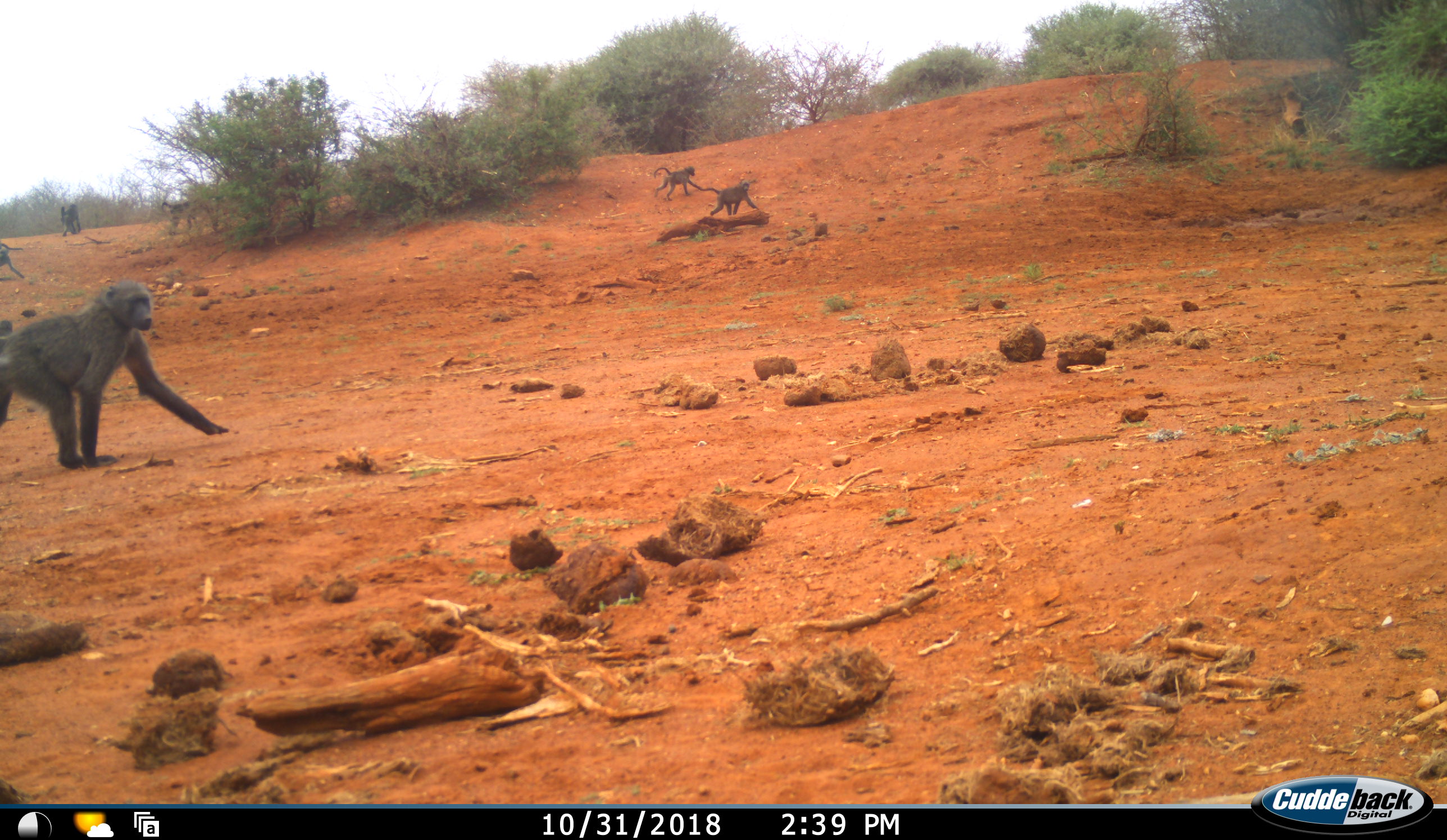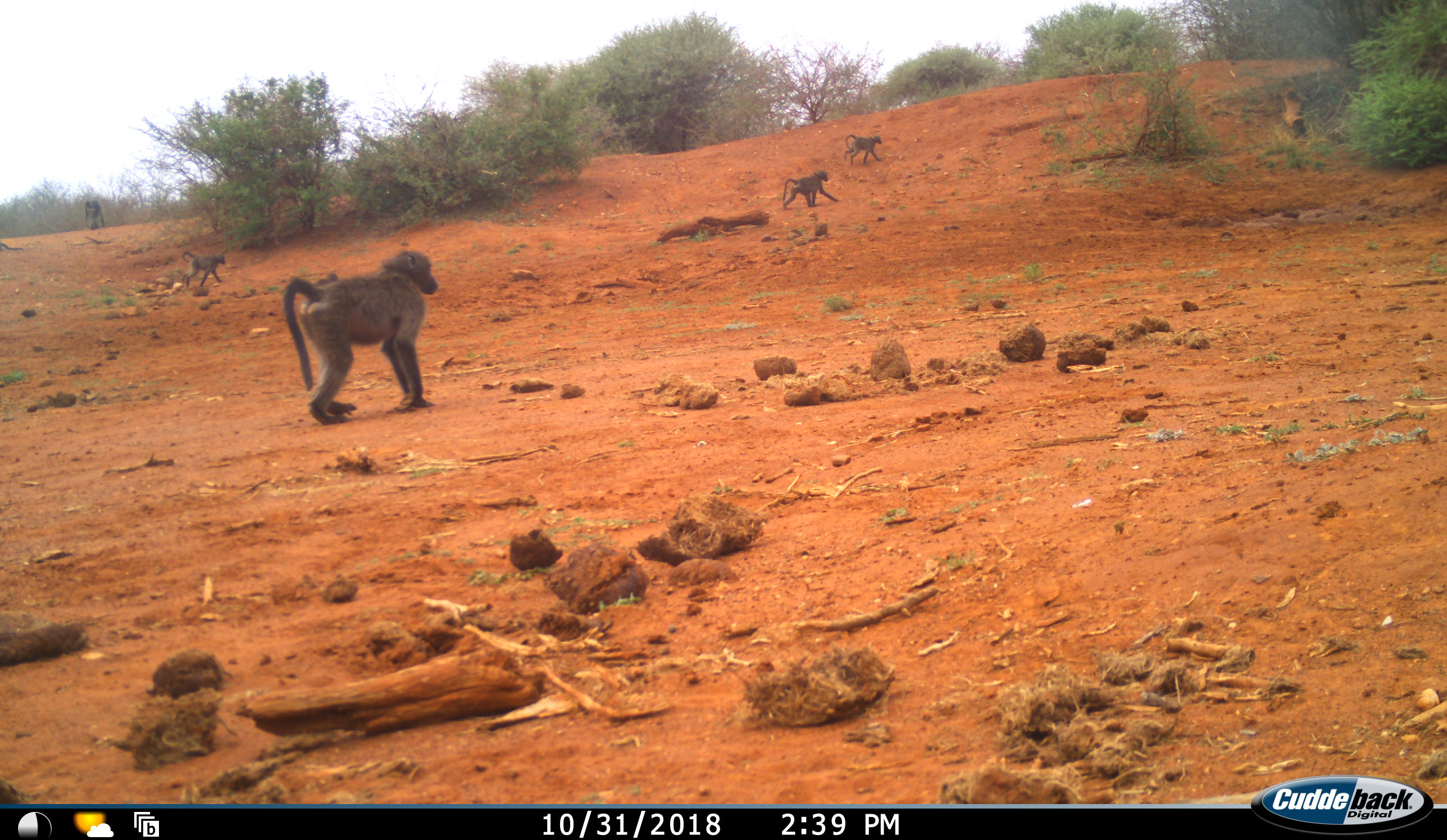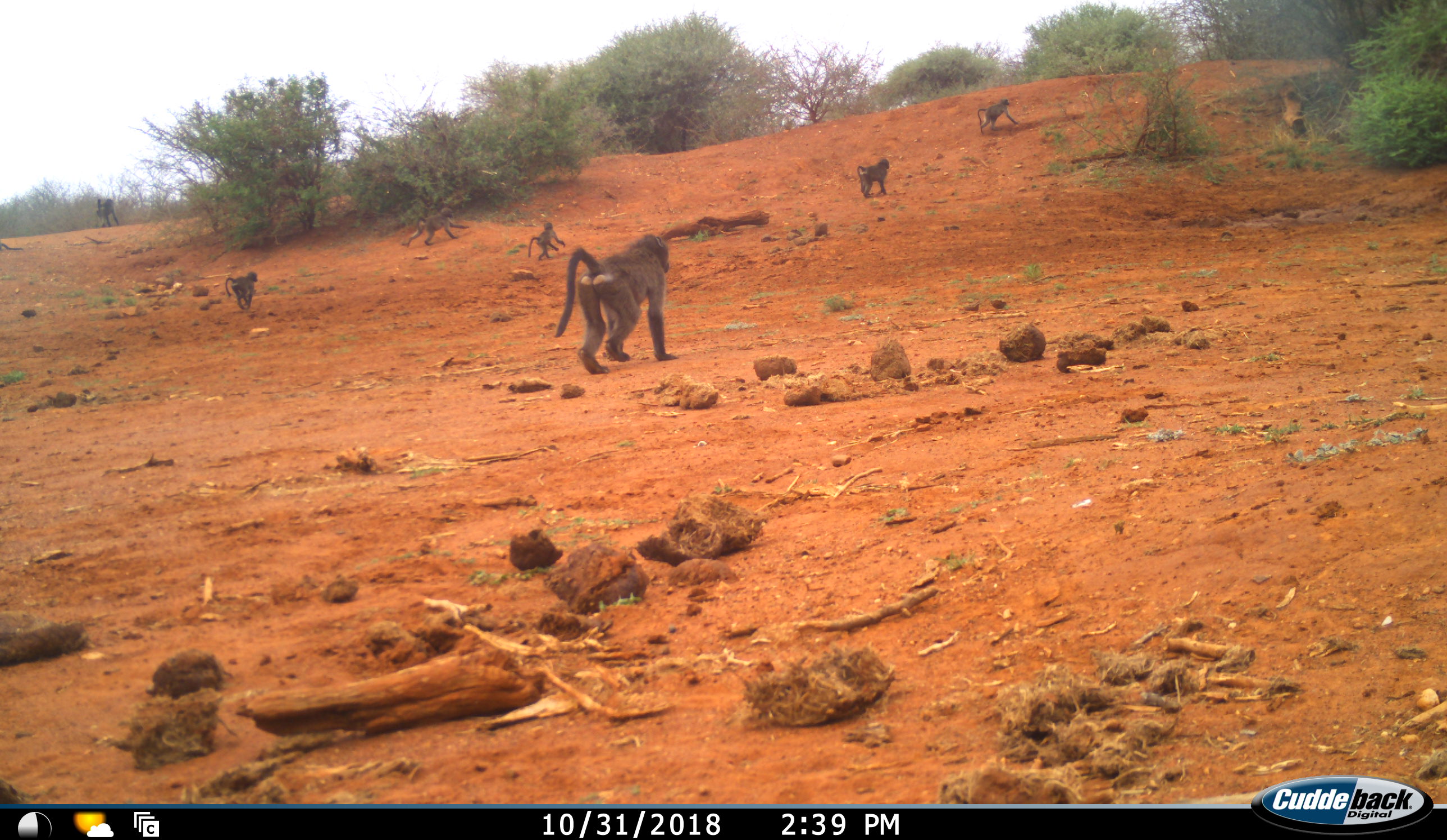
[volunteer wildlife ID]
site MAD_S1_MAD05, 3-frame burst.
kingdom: Animalia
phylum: Chordata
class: Mammalia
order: Primates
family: Cercopithecidae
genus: Papio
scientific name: Papio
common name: baboon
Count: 7.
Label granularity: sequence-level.